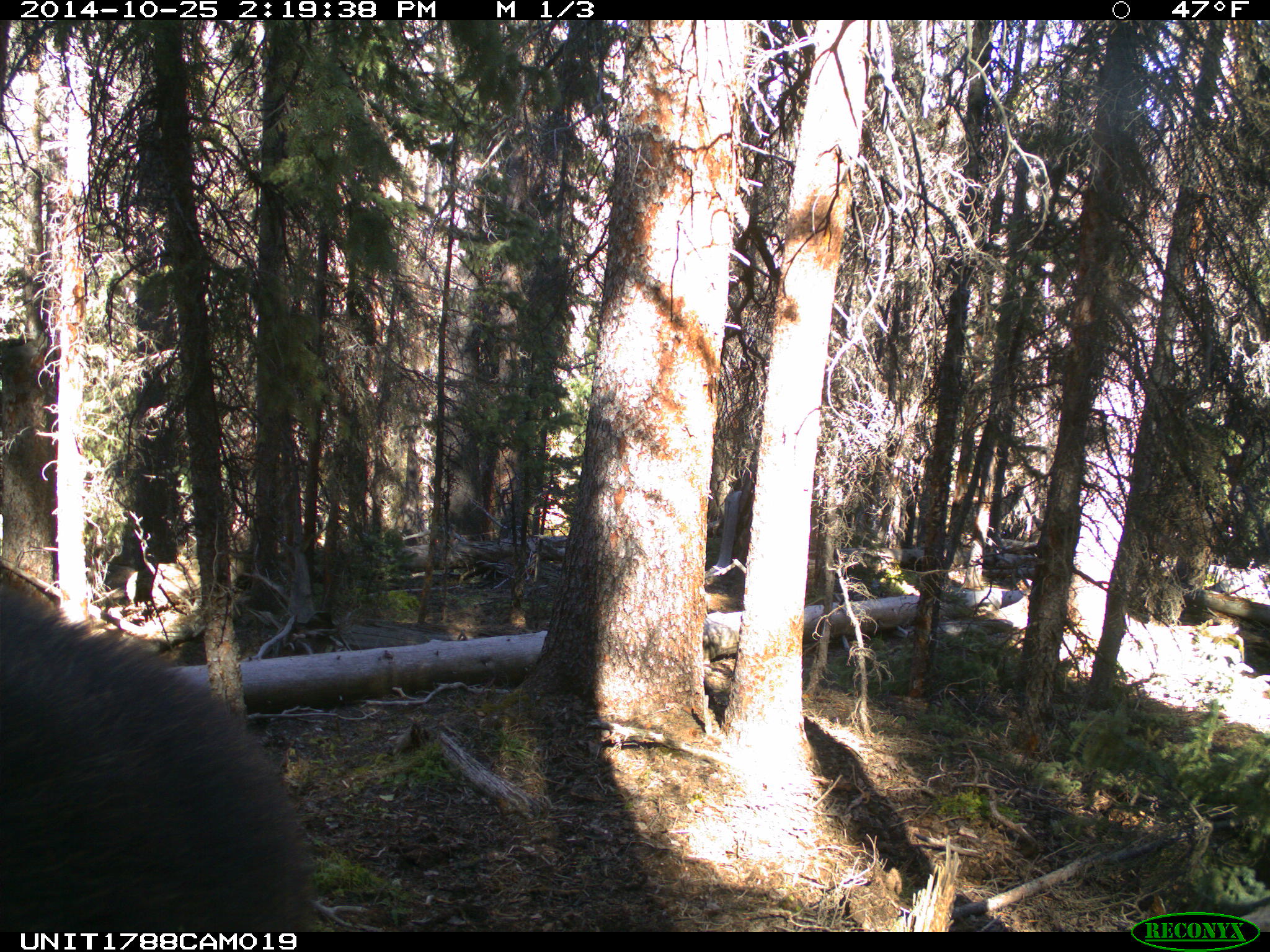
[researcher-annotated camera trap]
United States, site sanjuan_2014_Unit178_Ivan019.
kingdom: Animalia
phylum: Chordata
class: Mammalia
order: Artiodactyla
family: Cervidae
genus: Alces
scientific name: Alces alces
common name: moose